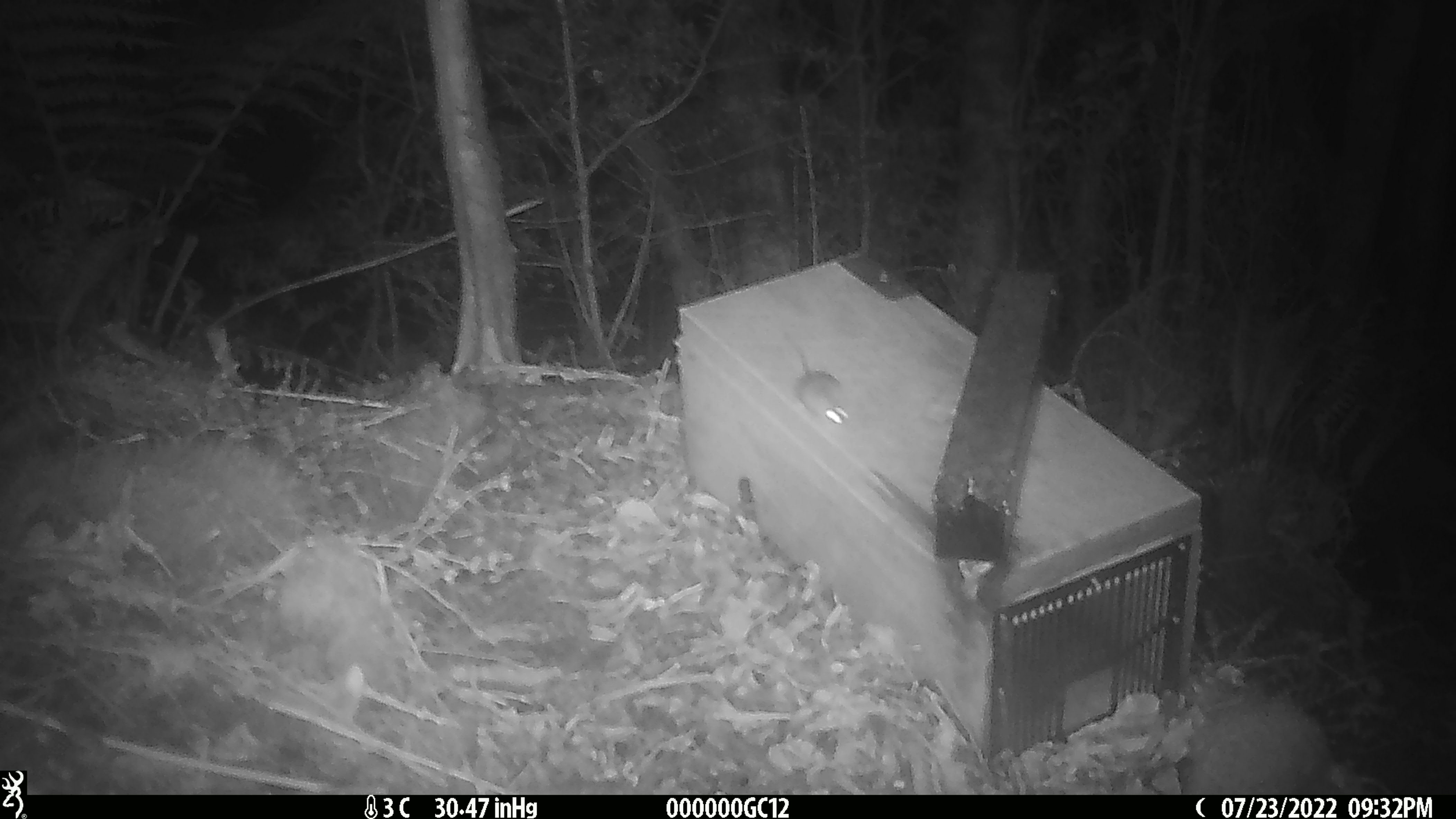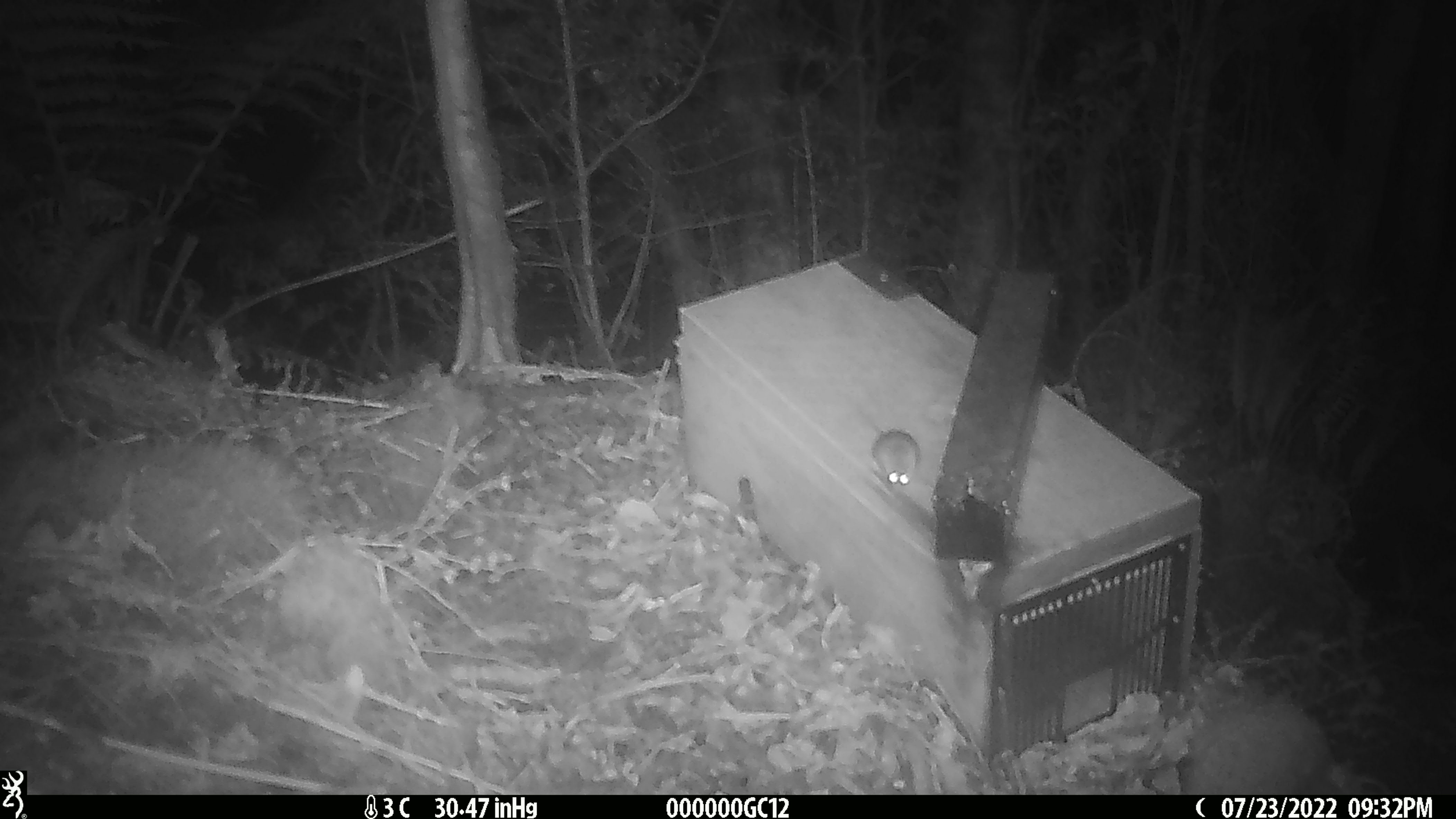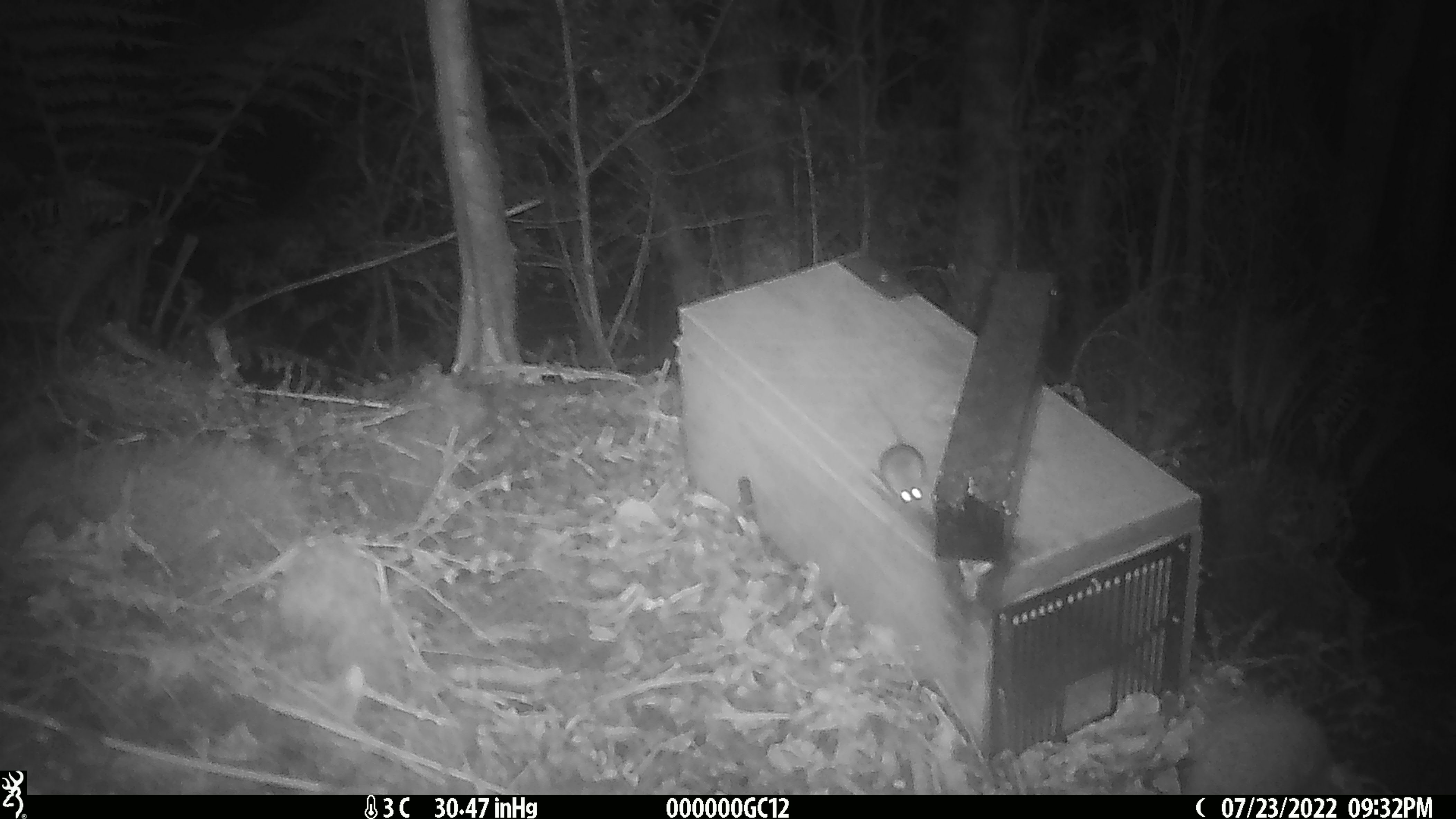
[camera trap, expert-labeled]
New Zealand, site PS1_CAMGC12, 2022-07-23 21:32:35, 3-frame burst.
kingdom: Animalia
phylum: Chordata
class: Mammalia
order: Rodentia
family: Muridae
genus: Mus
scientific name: Mus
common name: mouse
Mouse (Mus).